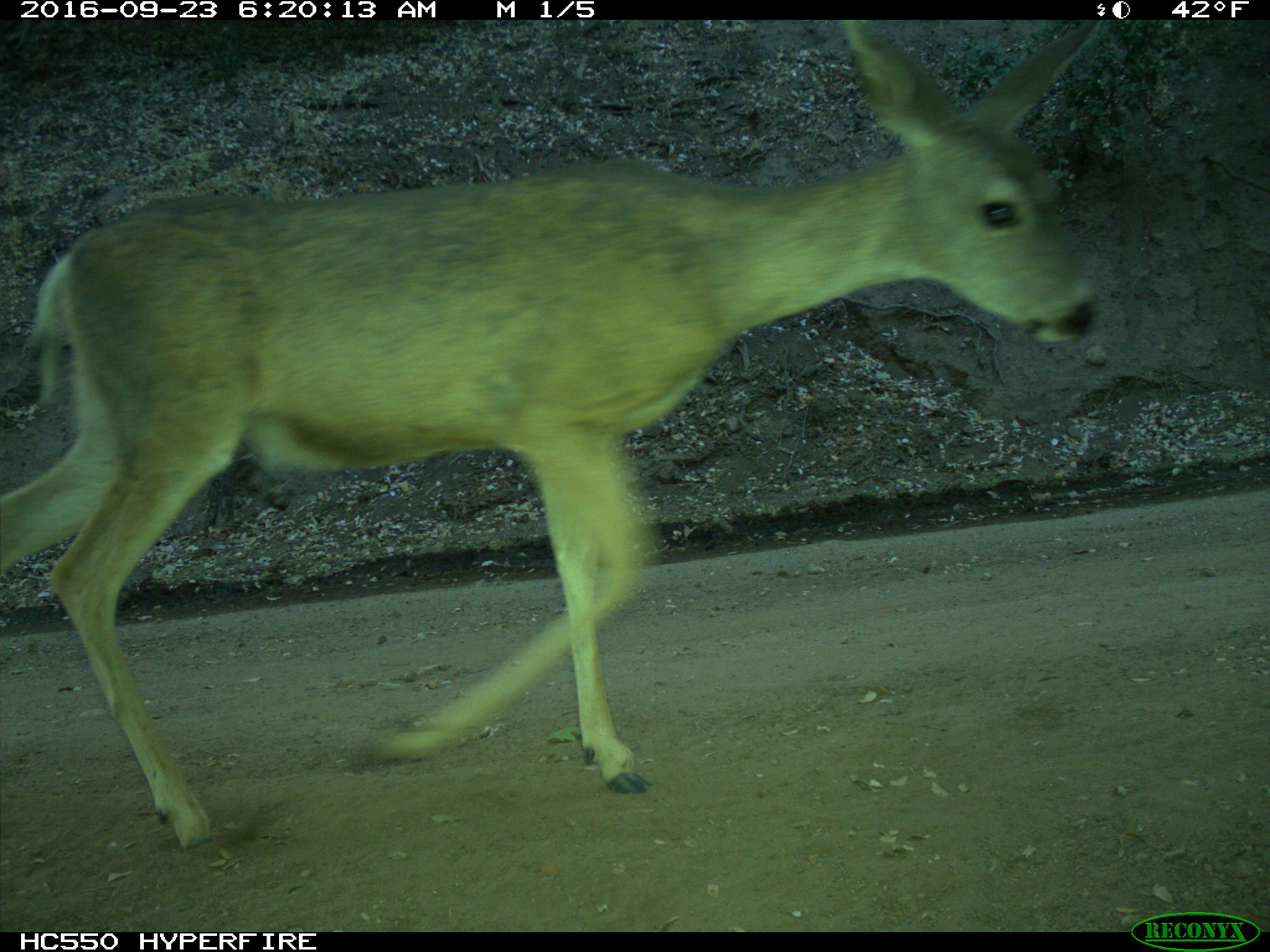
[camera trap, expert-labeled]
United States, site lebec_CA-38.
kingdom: Animalia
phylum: Chordata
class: Mammalia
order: Artiodactyla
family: Cervidae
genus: Odocoileus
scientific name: Odocoileus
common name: deer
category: unidentified deer